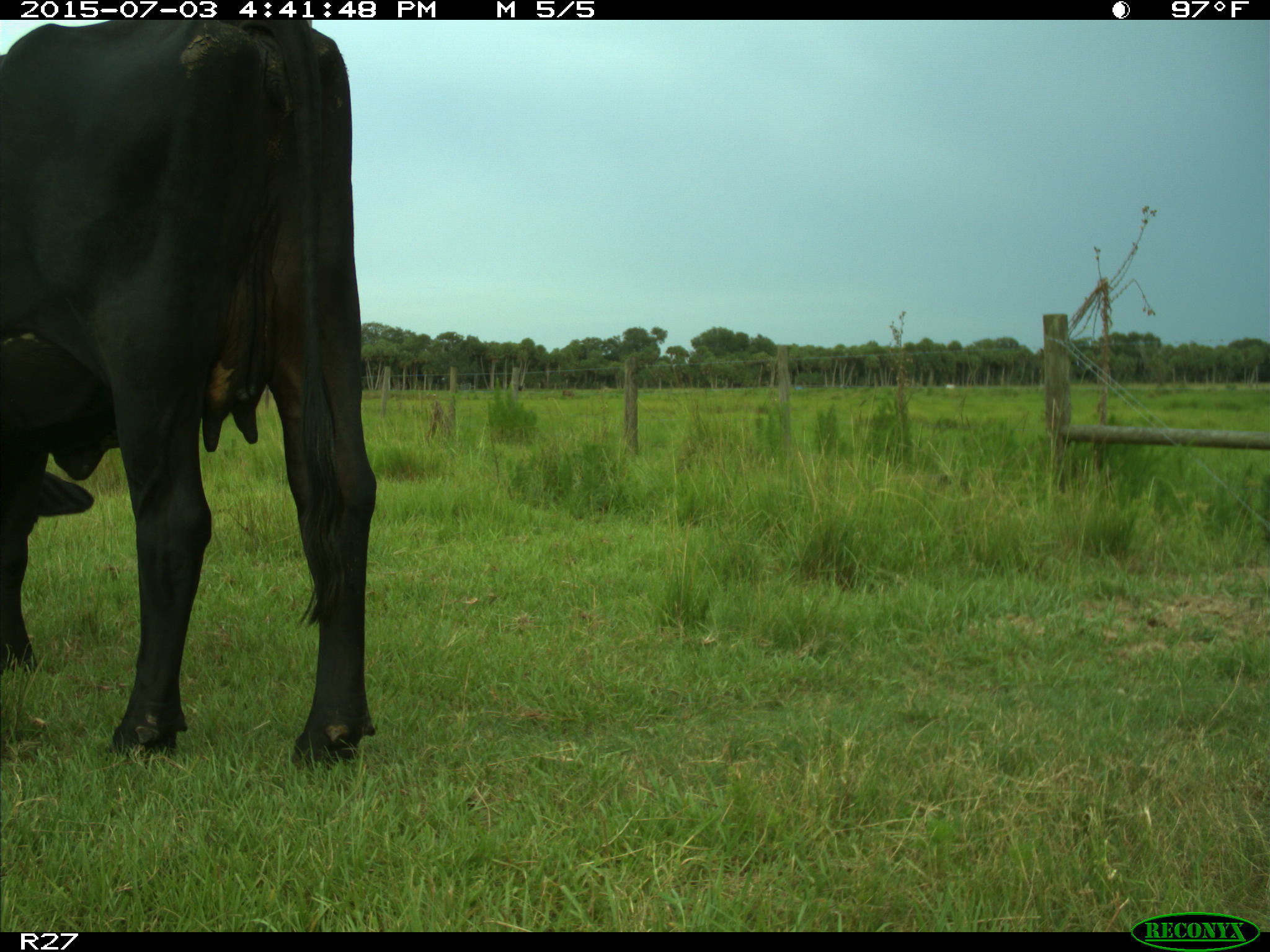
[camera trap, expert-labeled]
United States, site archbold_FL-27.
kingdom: Animalia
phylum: Chordata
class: Mammalia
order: Artiodactyla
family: Bovidae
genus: Bos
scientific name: Bos taurus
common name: domestic cow